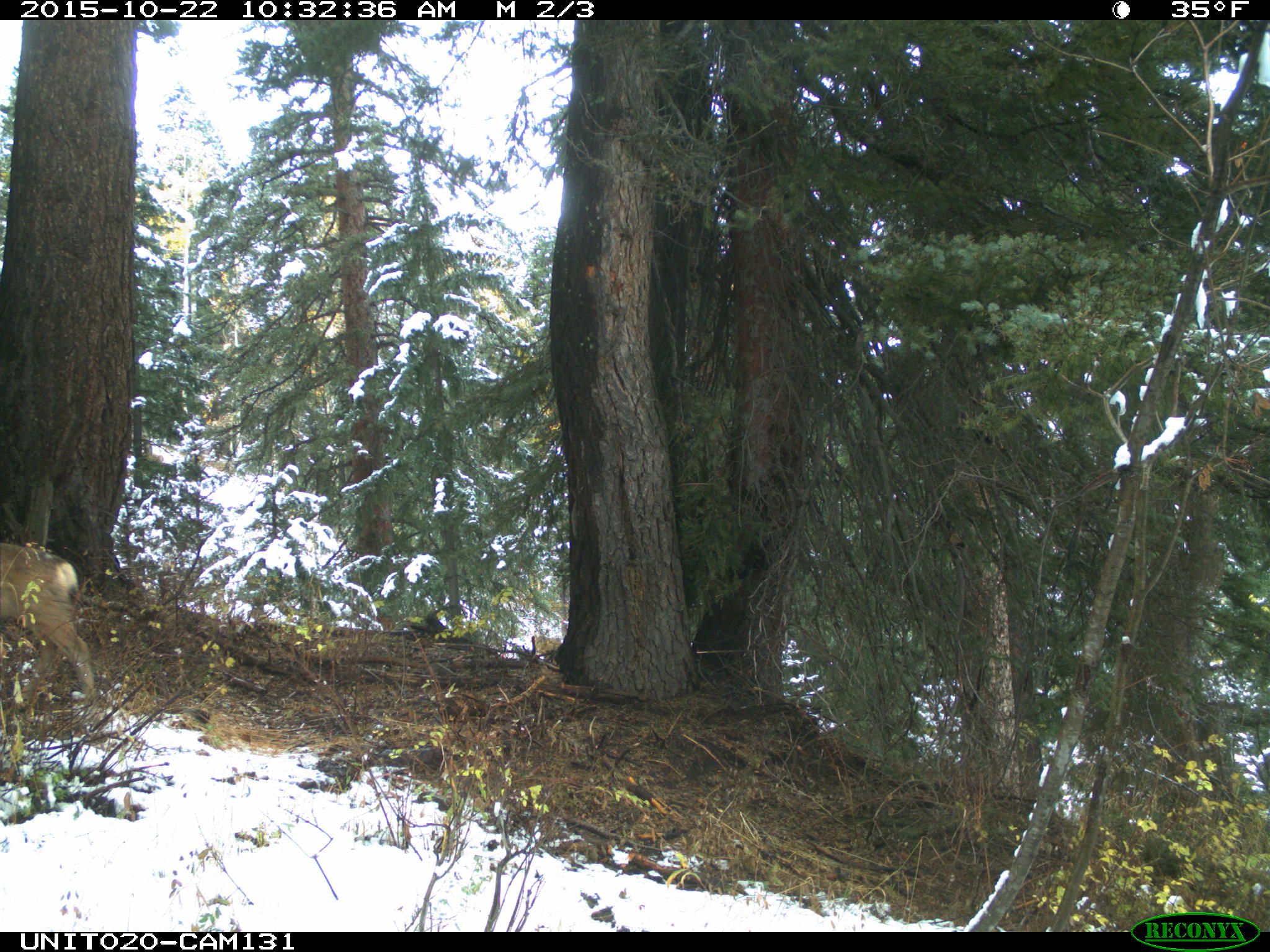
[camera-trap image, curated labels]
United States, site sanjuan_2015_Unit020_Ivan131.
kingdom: Animalia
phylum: Chordata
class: Mammalia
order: Artiodactyla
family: Cervidae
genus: Odocoileus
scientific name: Odocoileus hemionus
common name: mule deer